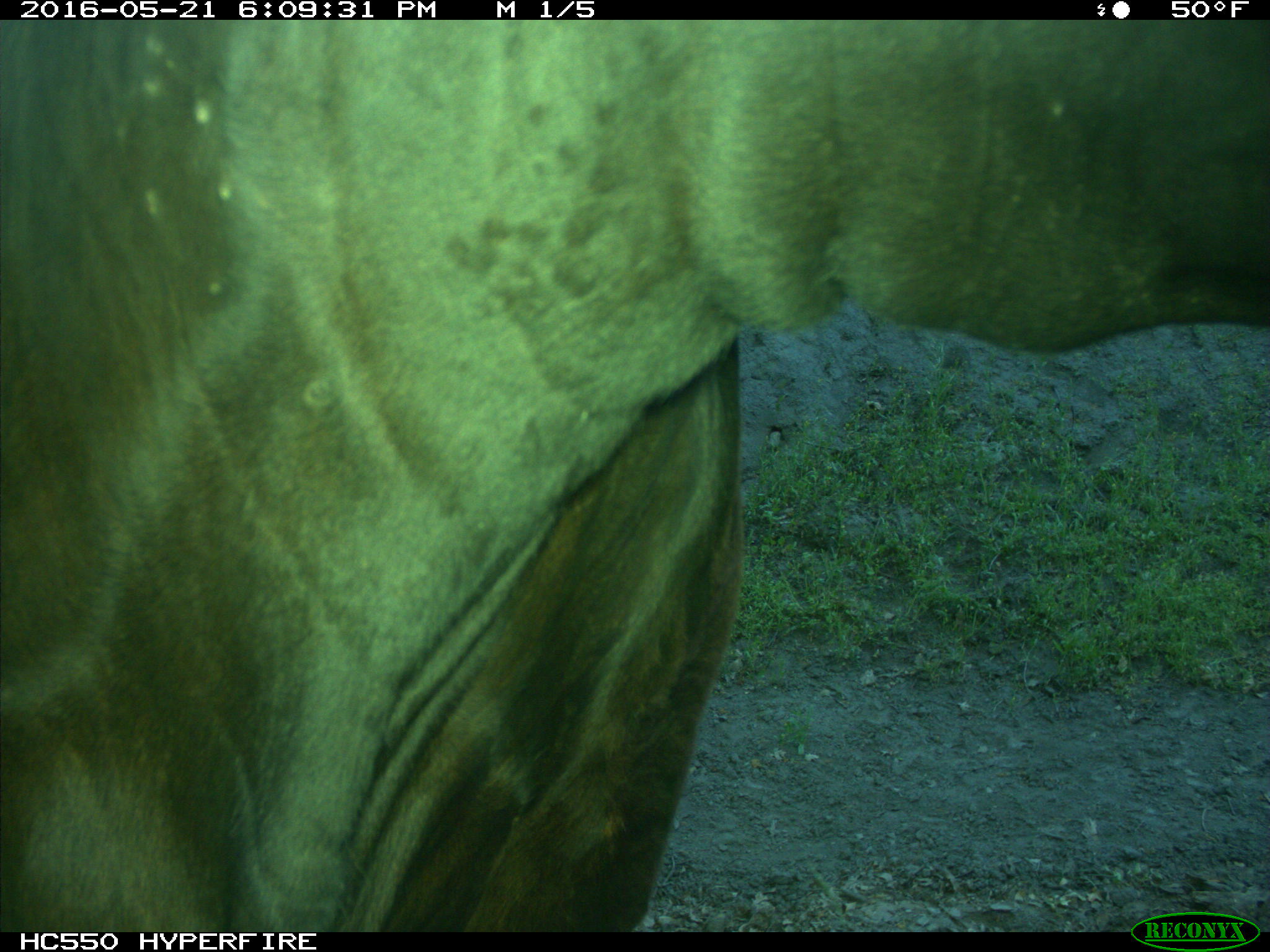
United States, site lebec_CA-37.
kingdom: Animalia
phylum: Chordata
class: Mammalia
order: Artiodactyla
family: Bovidae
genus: Bos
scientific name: Bos taurus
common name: domestic cow